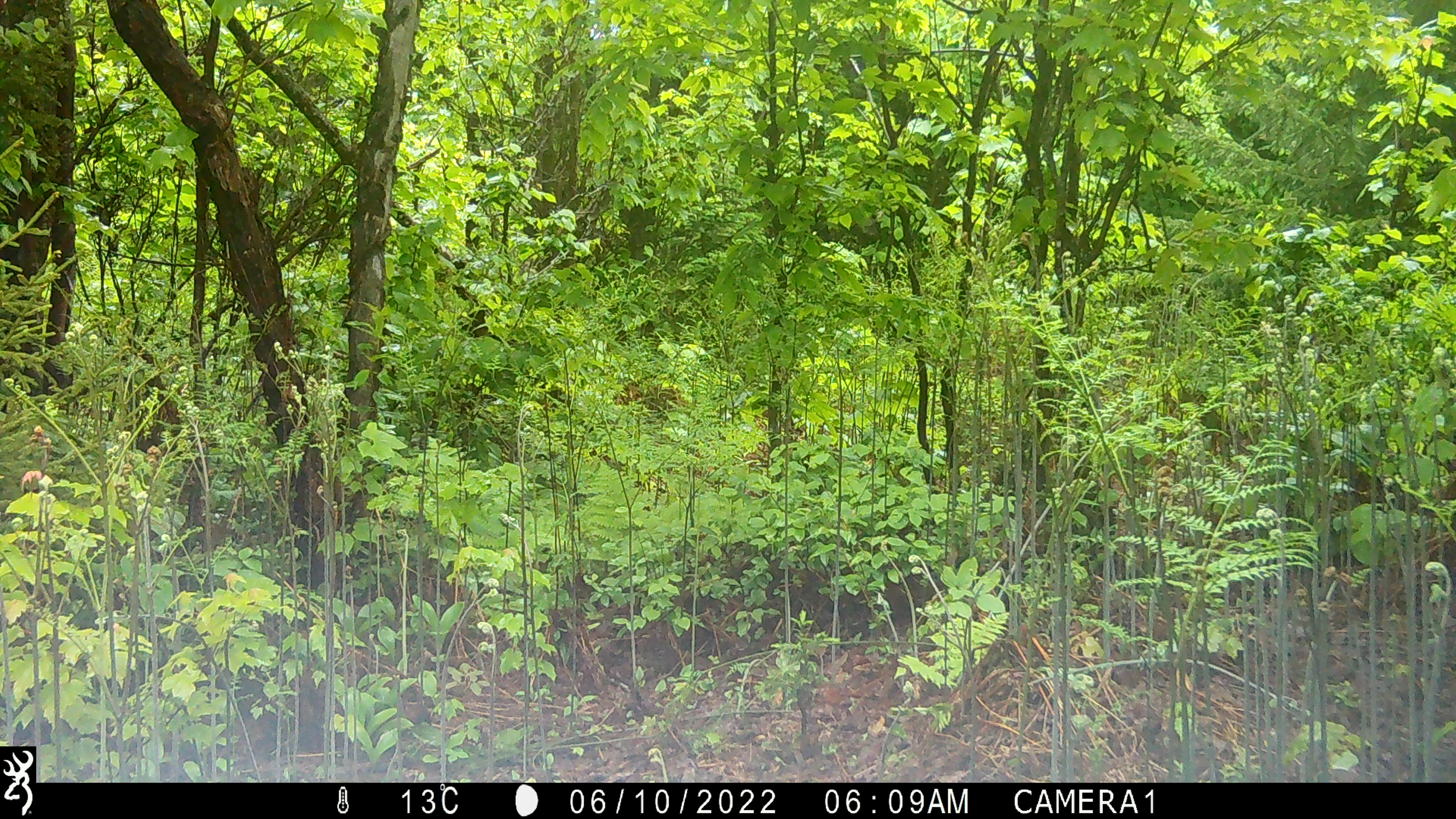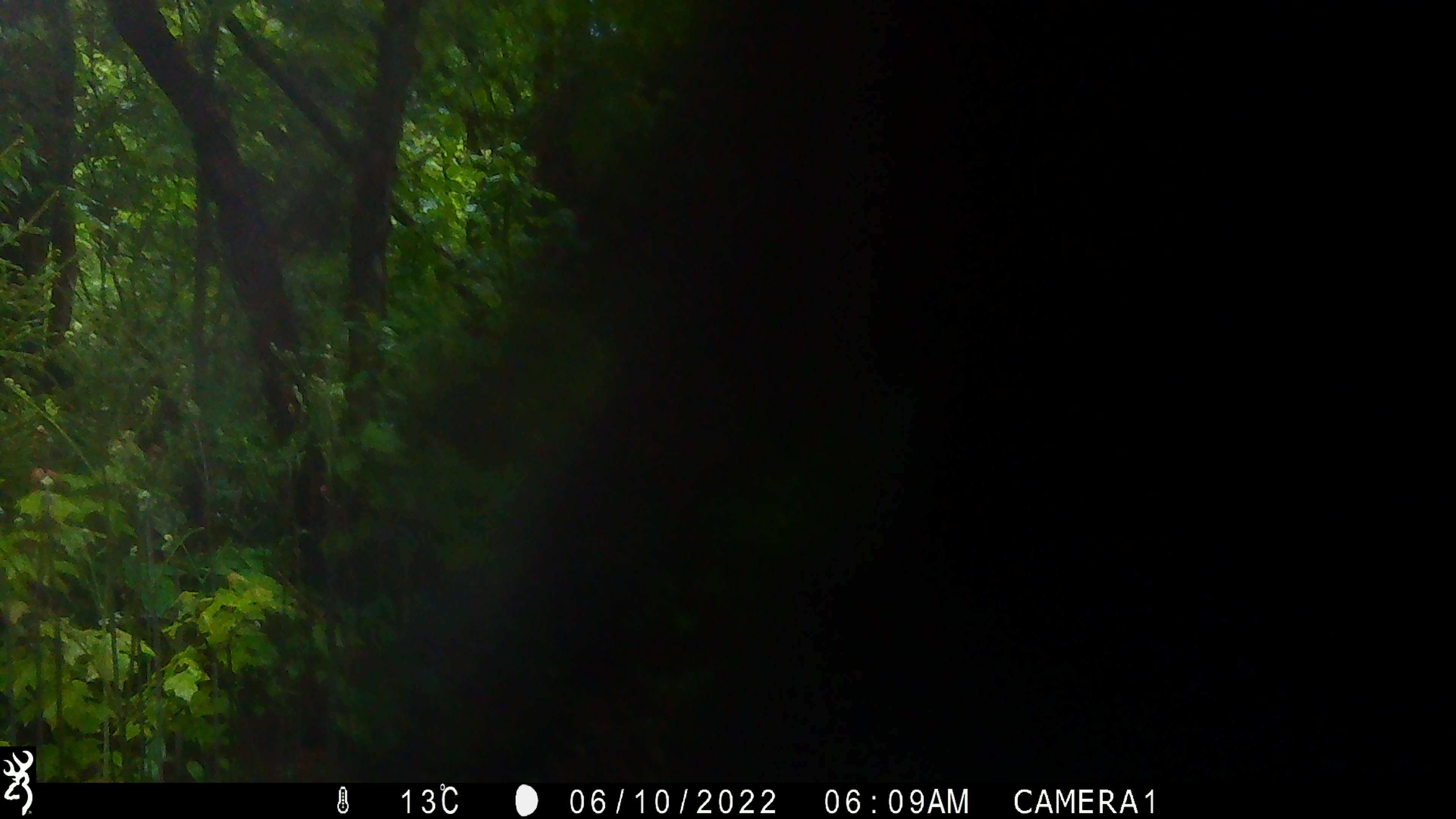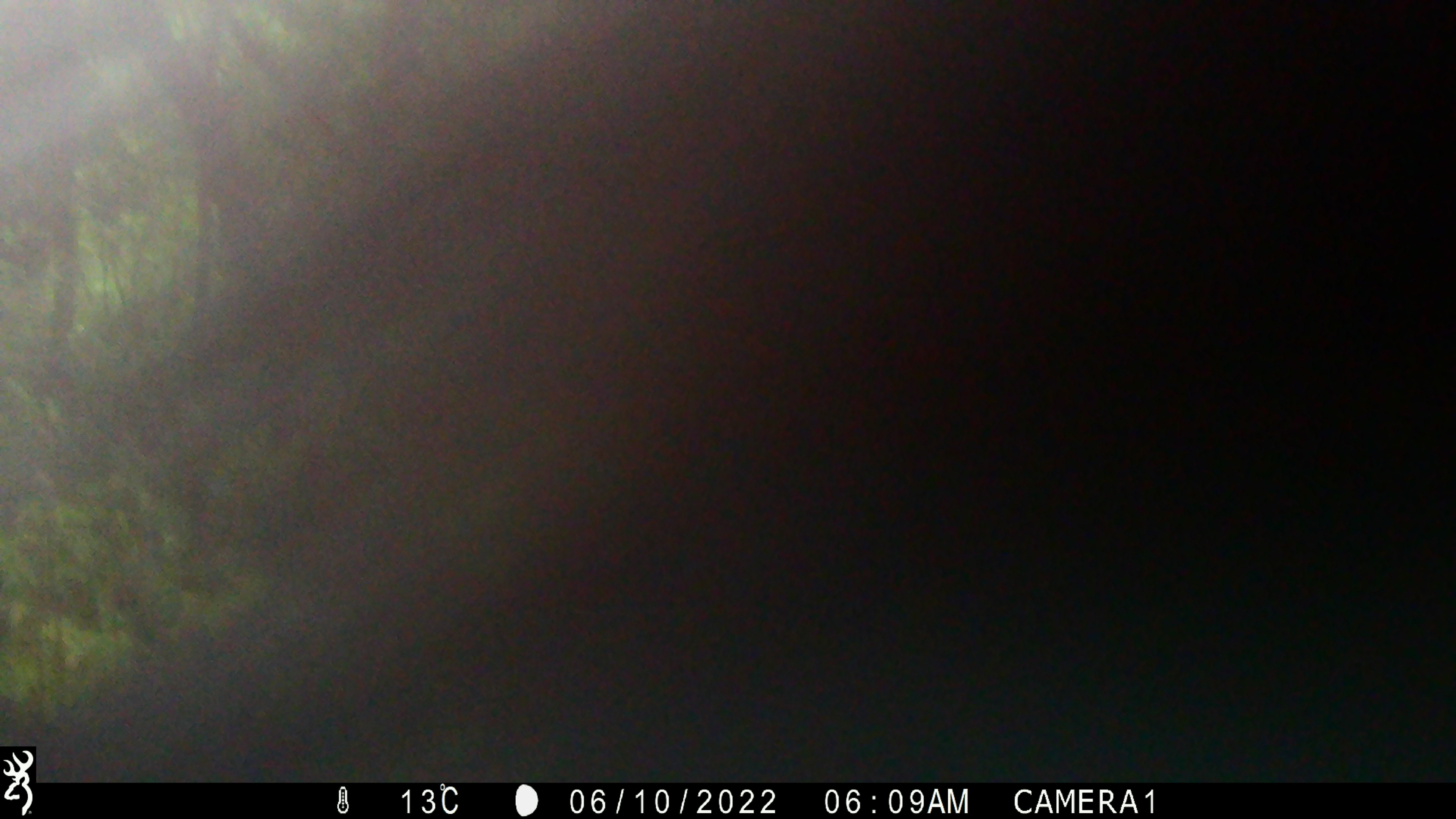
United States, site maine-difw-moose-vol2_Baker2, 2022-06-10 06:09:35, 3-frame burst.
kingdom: Animalia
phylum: Chordata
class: Mammalia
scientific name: Mammalia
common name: mammal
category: mammal sp.